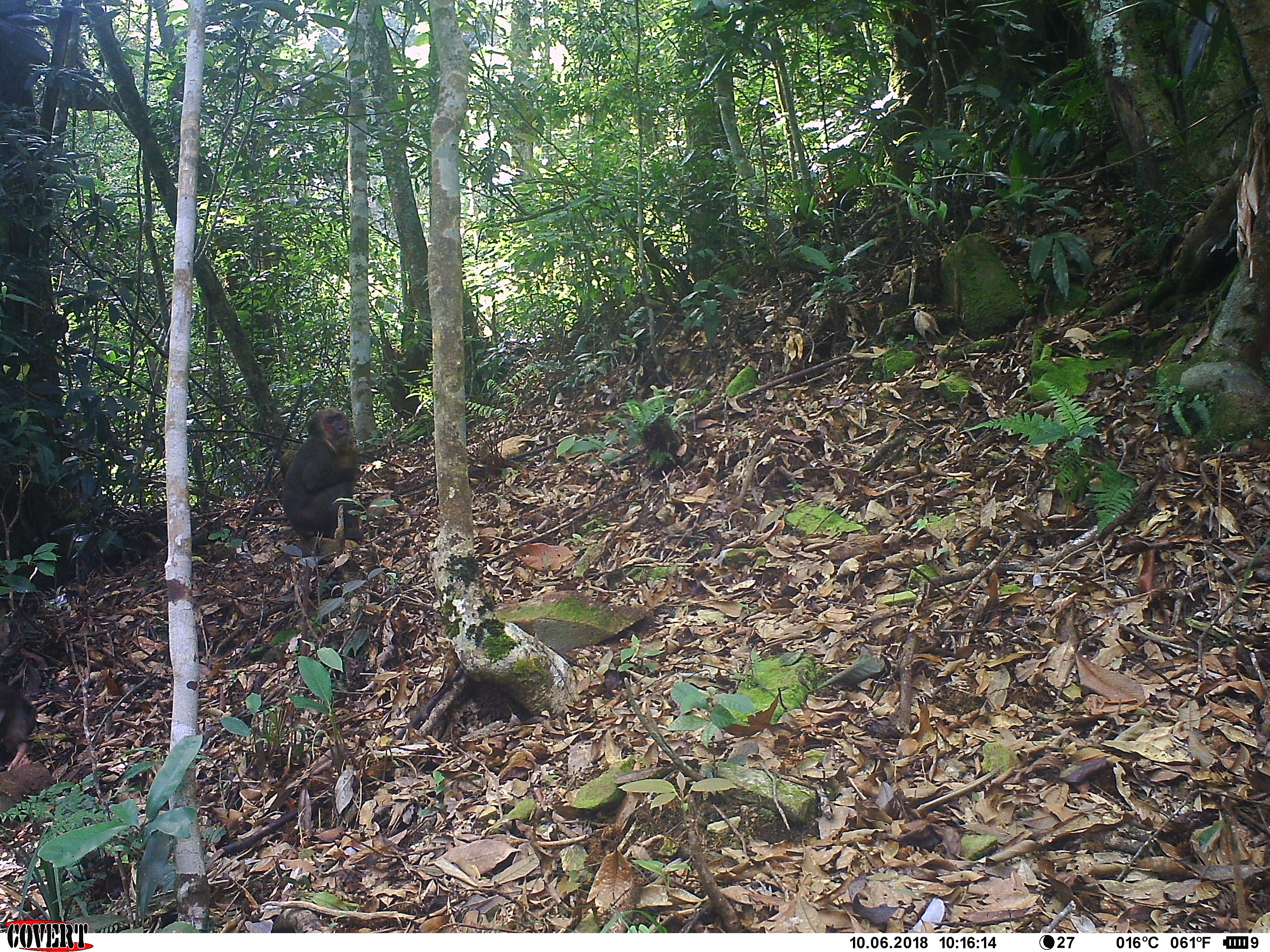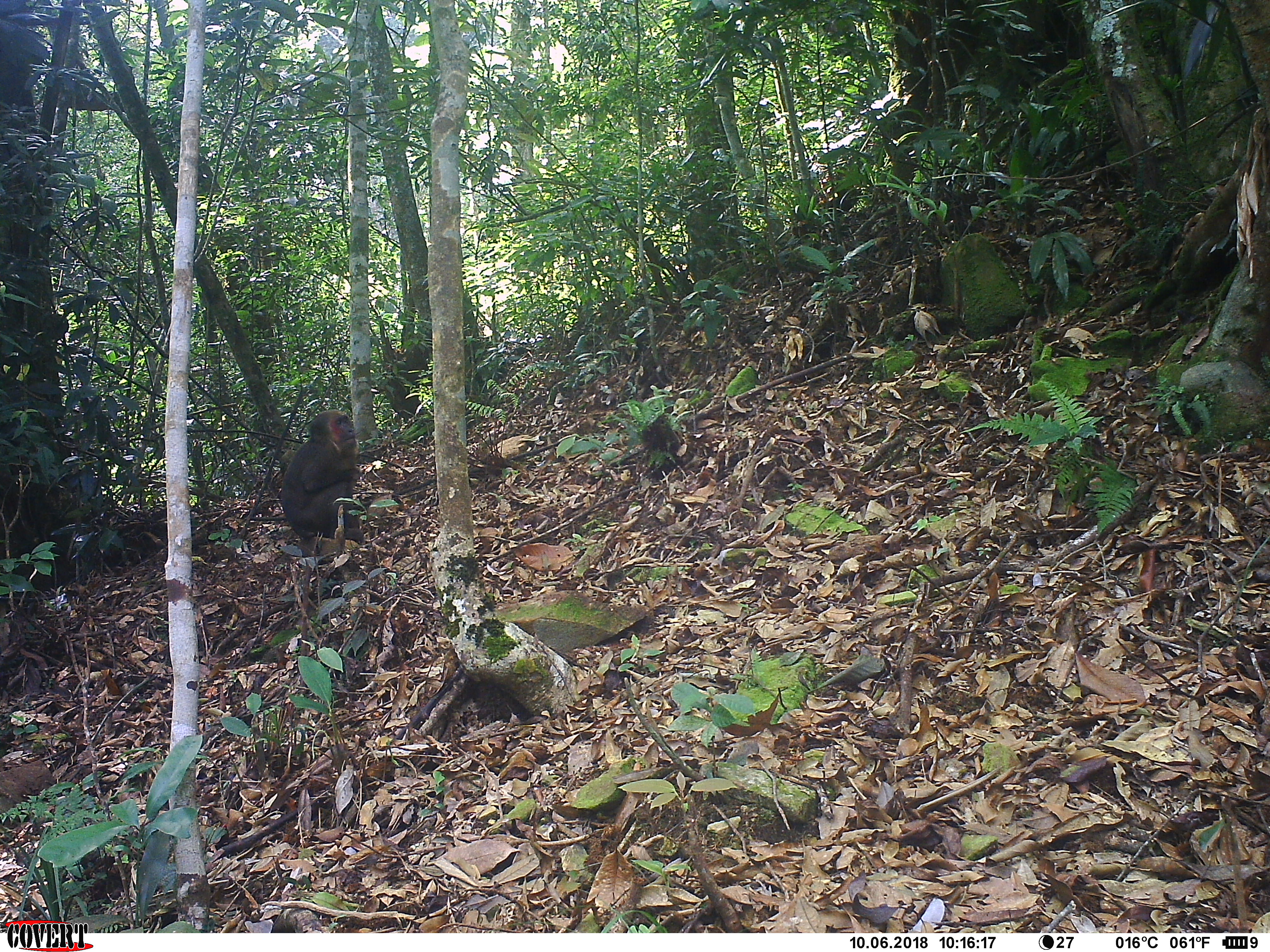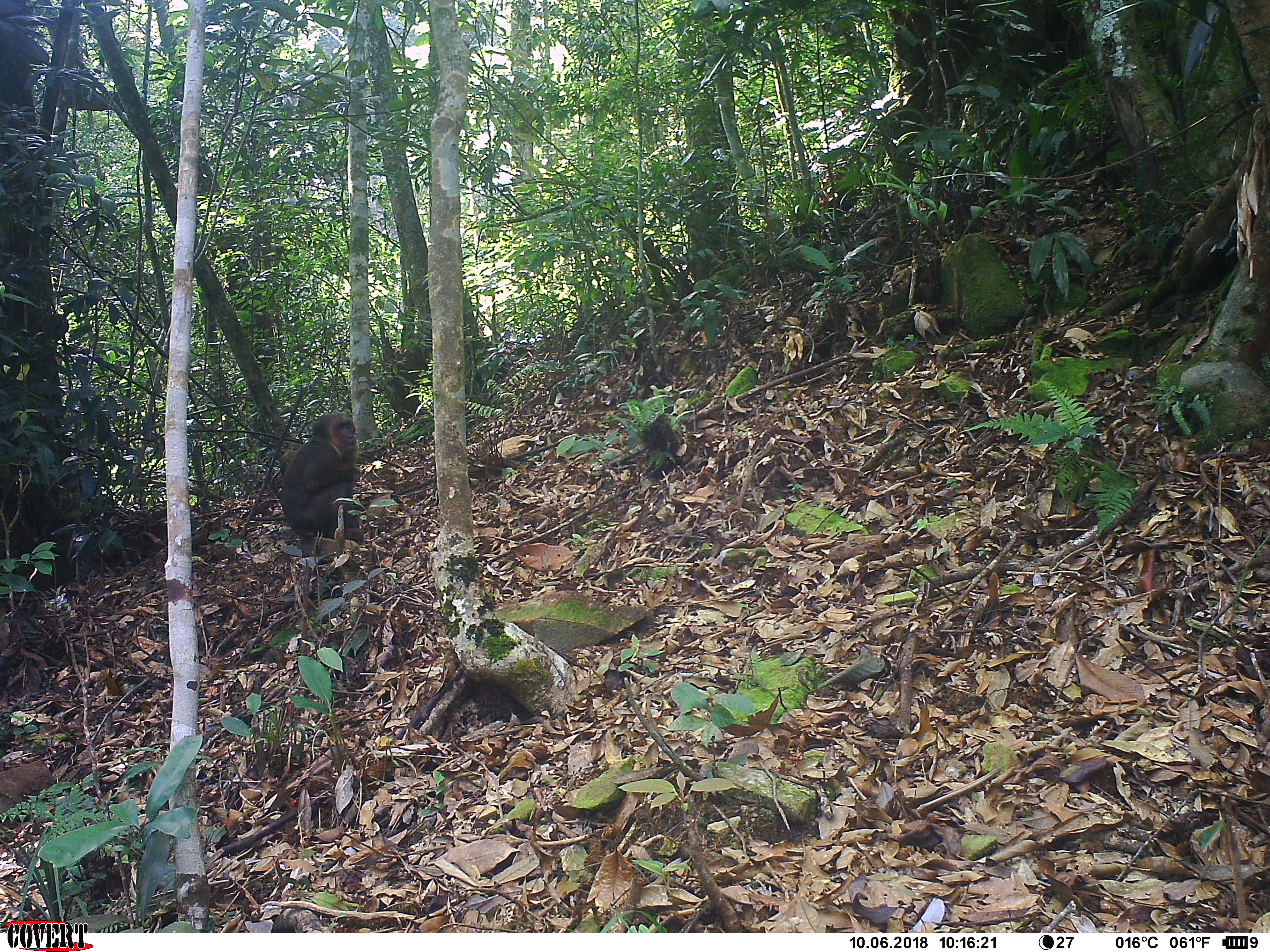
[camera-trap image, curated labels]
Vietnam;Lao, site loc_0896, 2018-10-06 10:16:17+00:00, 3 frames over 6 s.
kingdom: Animalia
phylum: Chordata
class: Mammalia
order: Primates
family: Cercopithecidae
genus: Macaca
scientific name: Macaca arctoides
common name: stump-tailed macaque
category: stump tailed macaque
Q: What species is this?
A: Stump tailed macaque (stump-tailed macaque) (Macaca arctoides).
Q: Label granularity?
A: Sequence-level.